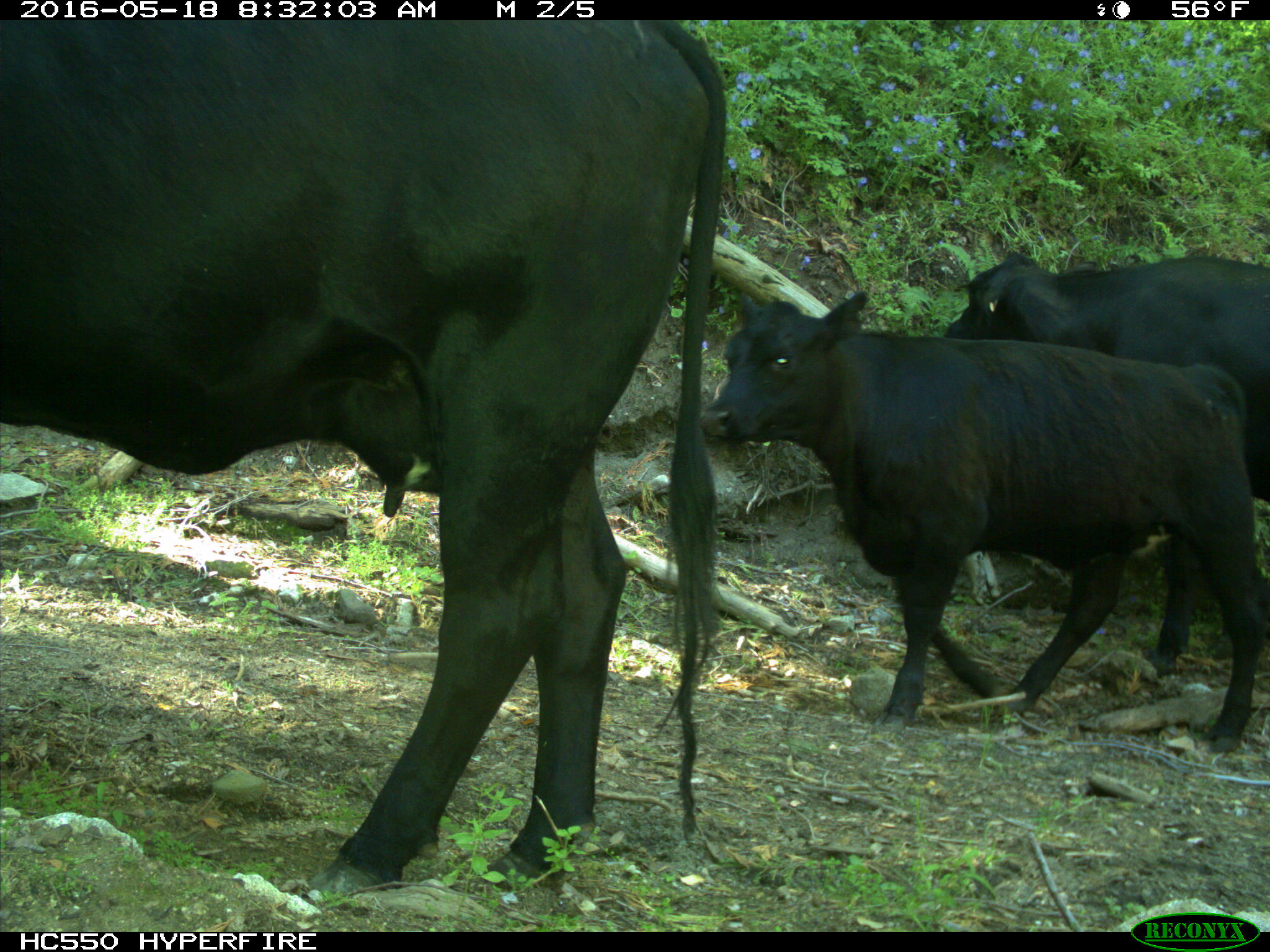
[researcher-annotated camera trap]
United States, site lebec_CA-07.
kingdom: Animalia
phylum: Chordata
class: Mammalia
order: Artiodactyla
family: Bovidae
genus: Bos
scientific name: Bos taurus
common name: domestic cow